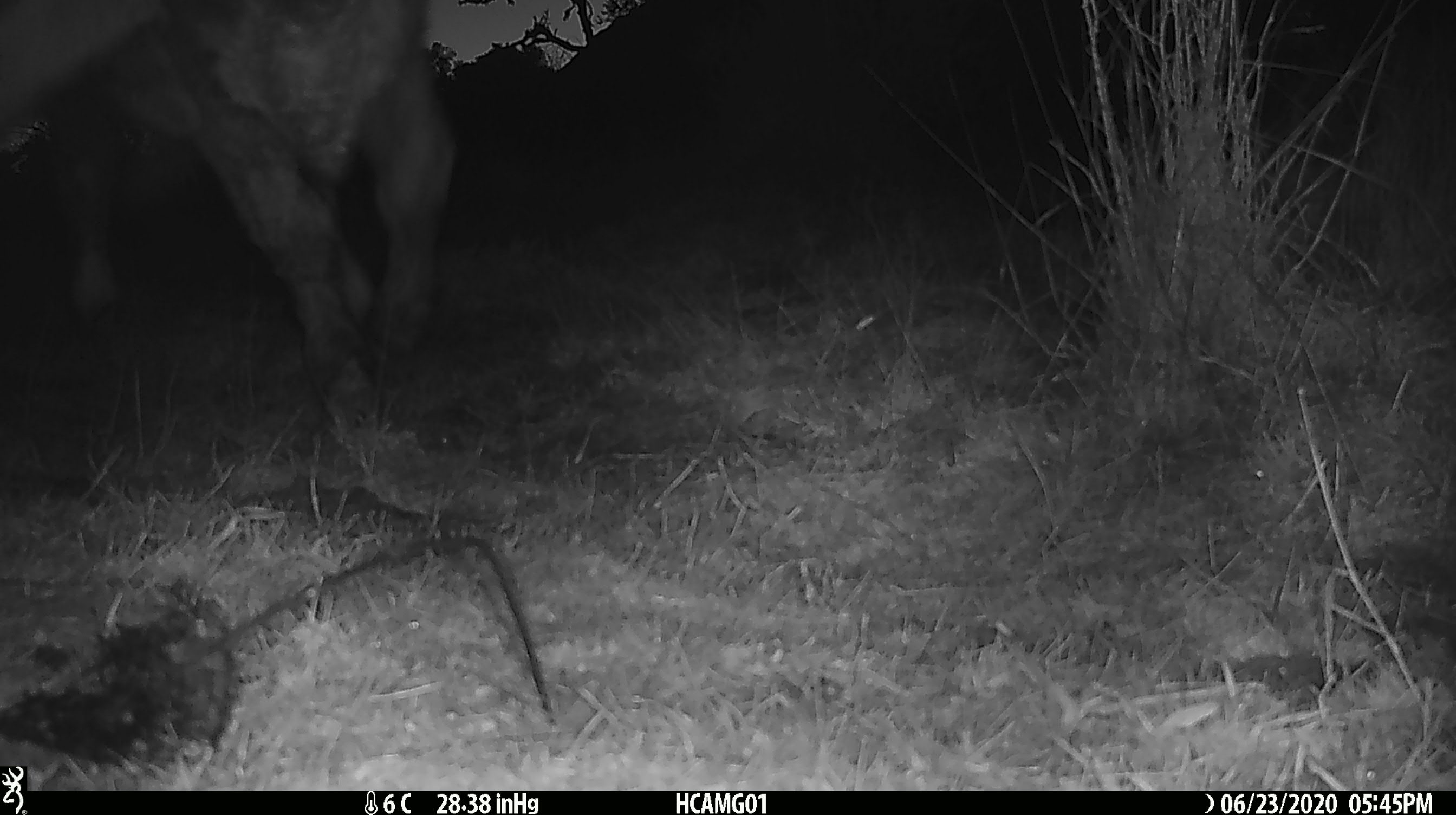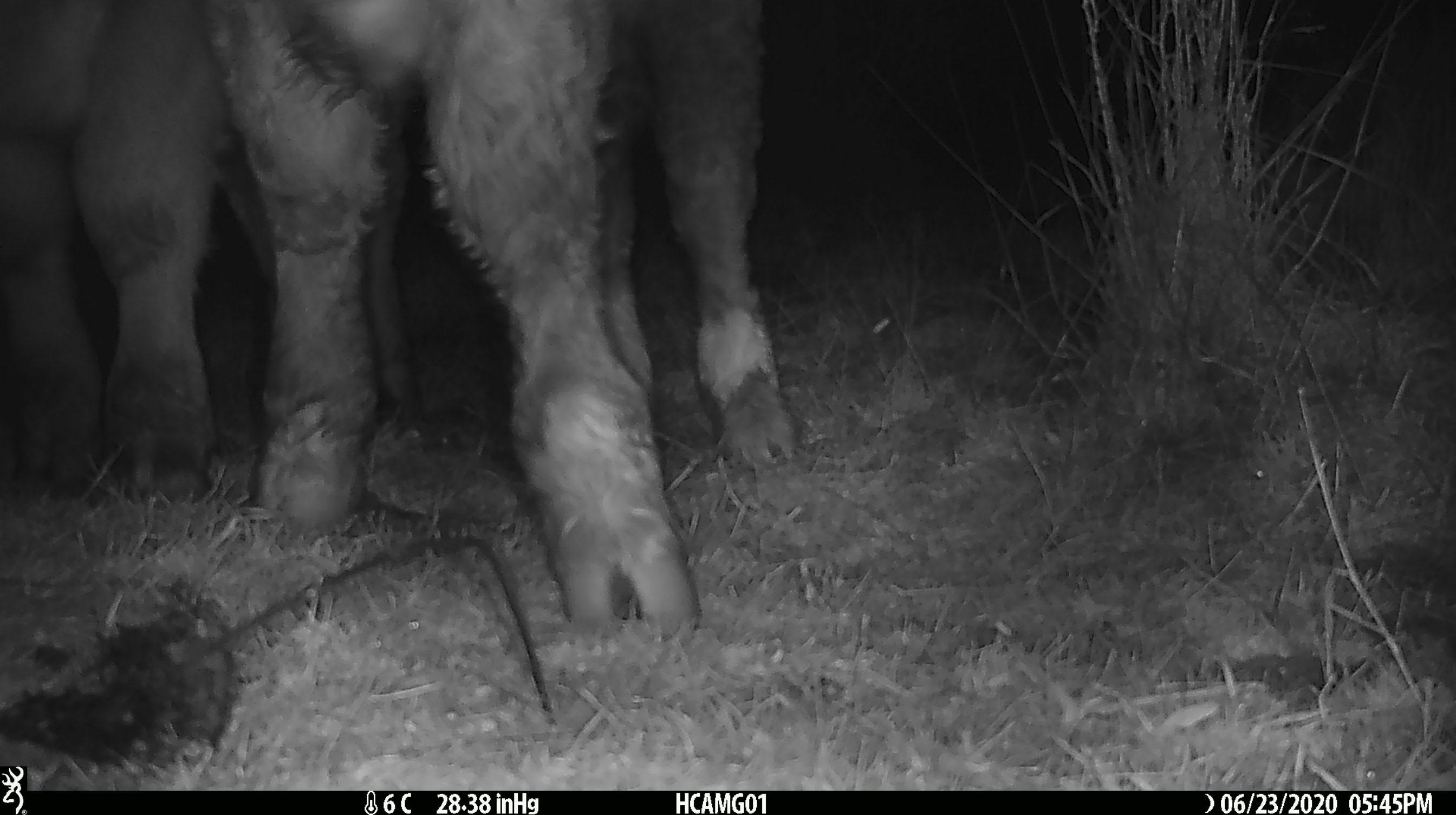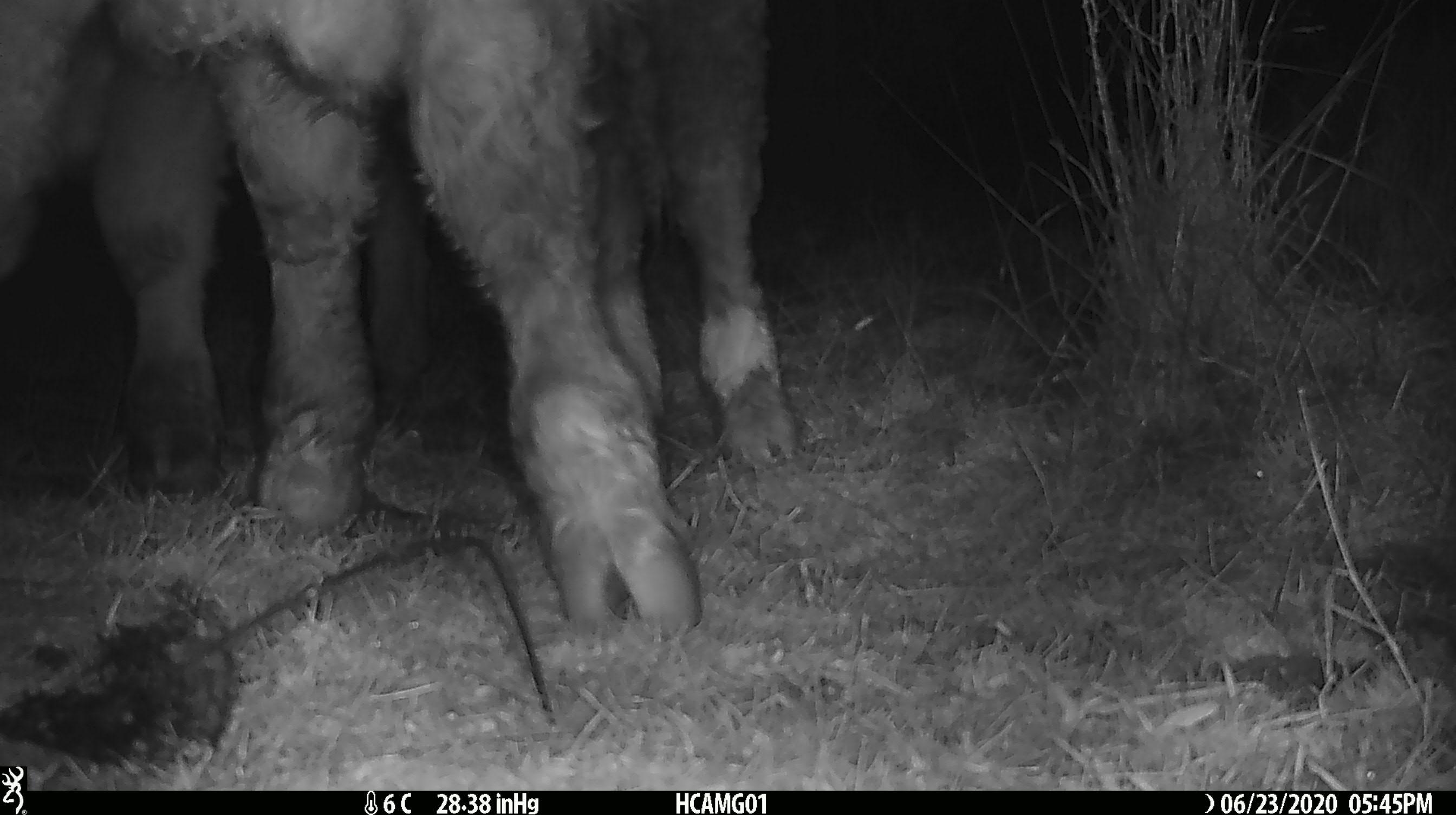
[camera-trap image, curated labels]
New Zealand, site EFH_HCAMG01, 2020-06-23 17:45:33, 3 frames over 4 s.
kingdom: Animalia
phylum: Chordata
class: Mammalia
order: Artiodactyla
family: Bovidae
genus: Bos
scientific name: Bos taurus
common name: domestic cow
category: cow